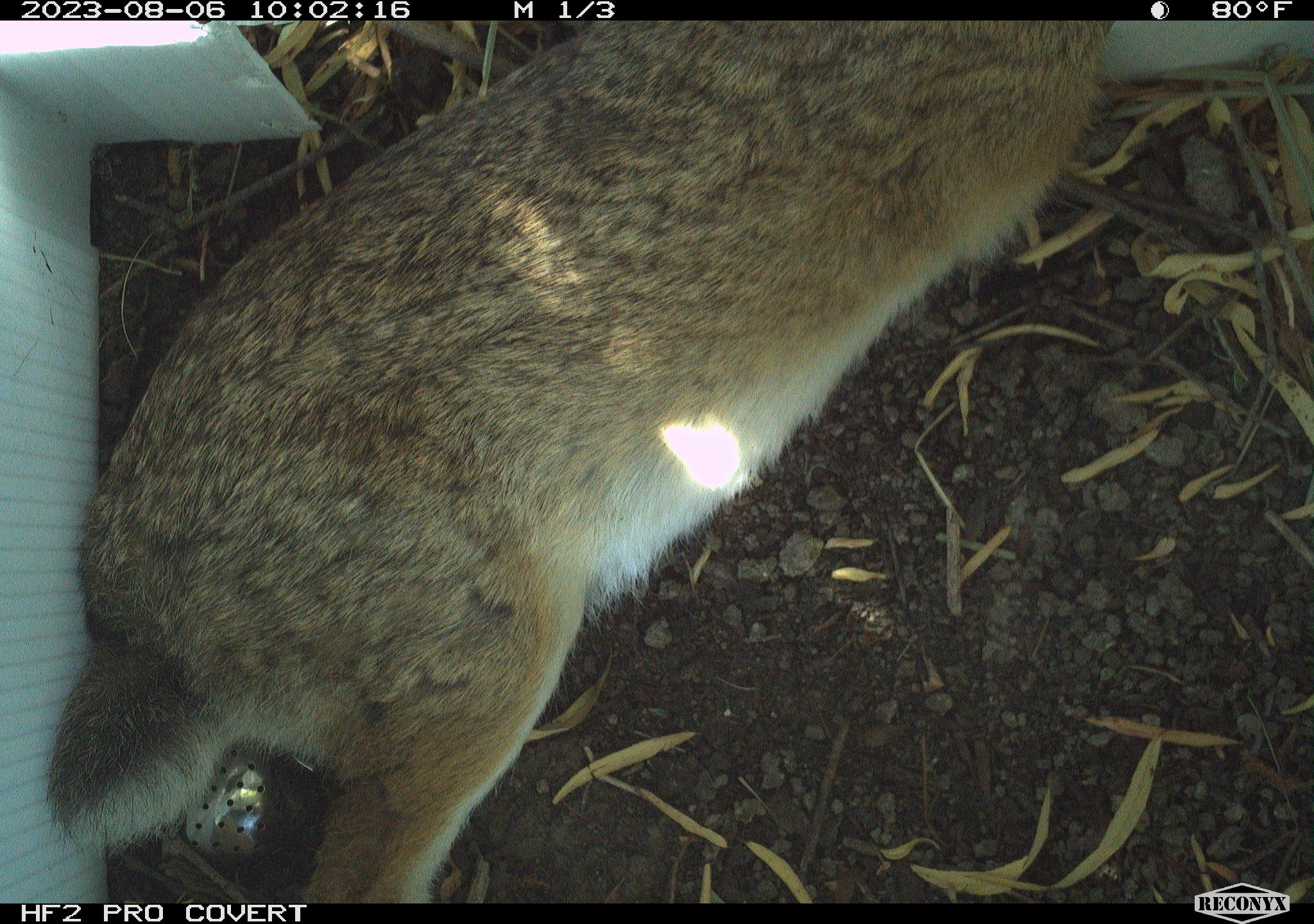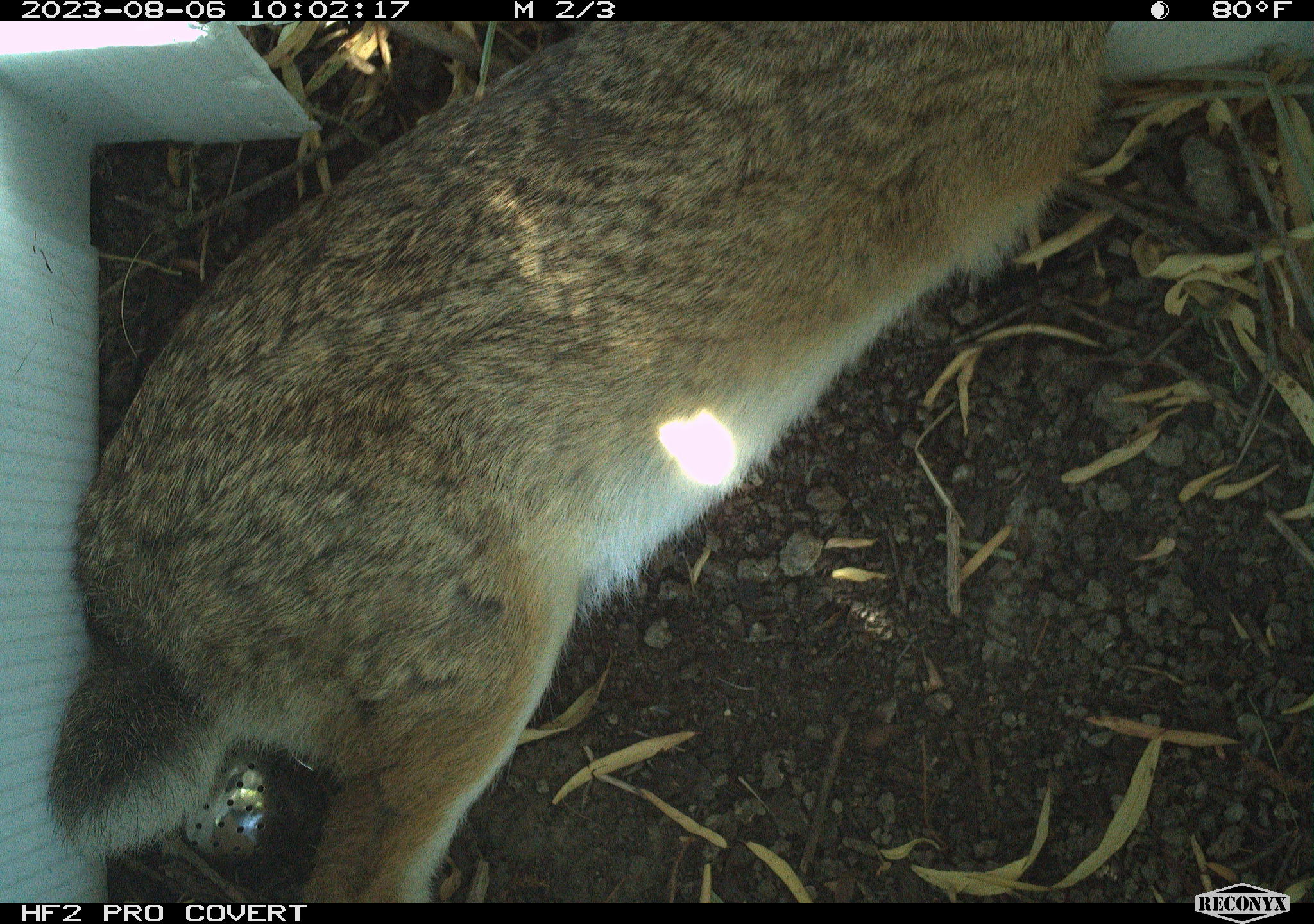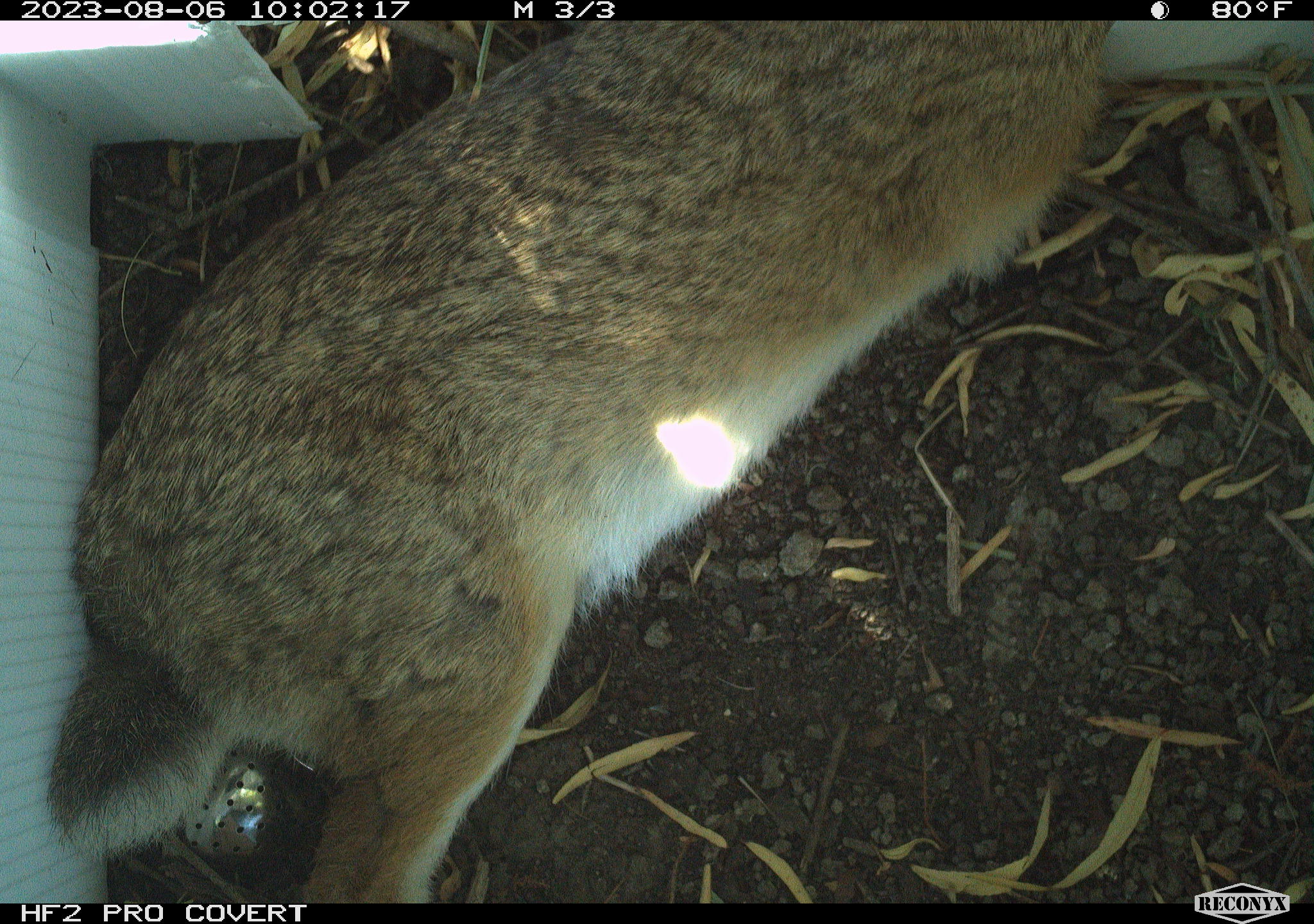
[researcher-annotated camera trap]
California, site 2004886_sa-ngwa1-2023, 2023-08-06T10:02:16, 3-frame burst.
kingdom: Animalia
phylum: Chordata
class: Mammalia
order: Lagomorpha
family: Leporidae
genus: Sylvilagus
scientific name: Sylvilagus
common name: cottontail rabbits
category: sylvilagus species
Sylvilagus species (cottontail rabbits) (Sylvilagus).